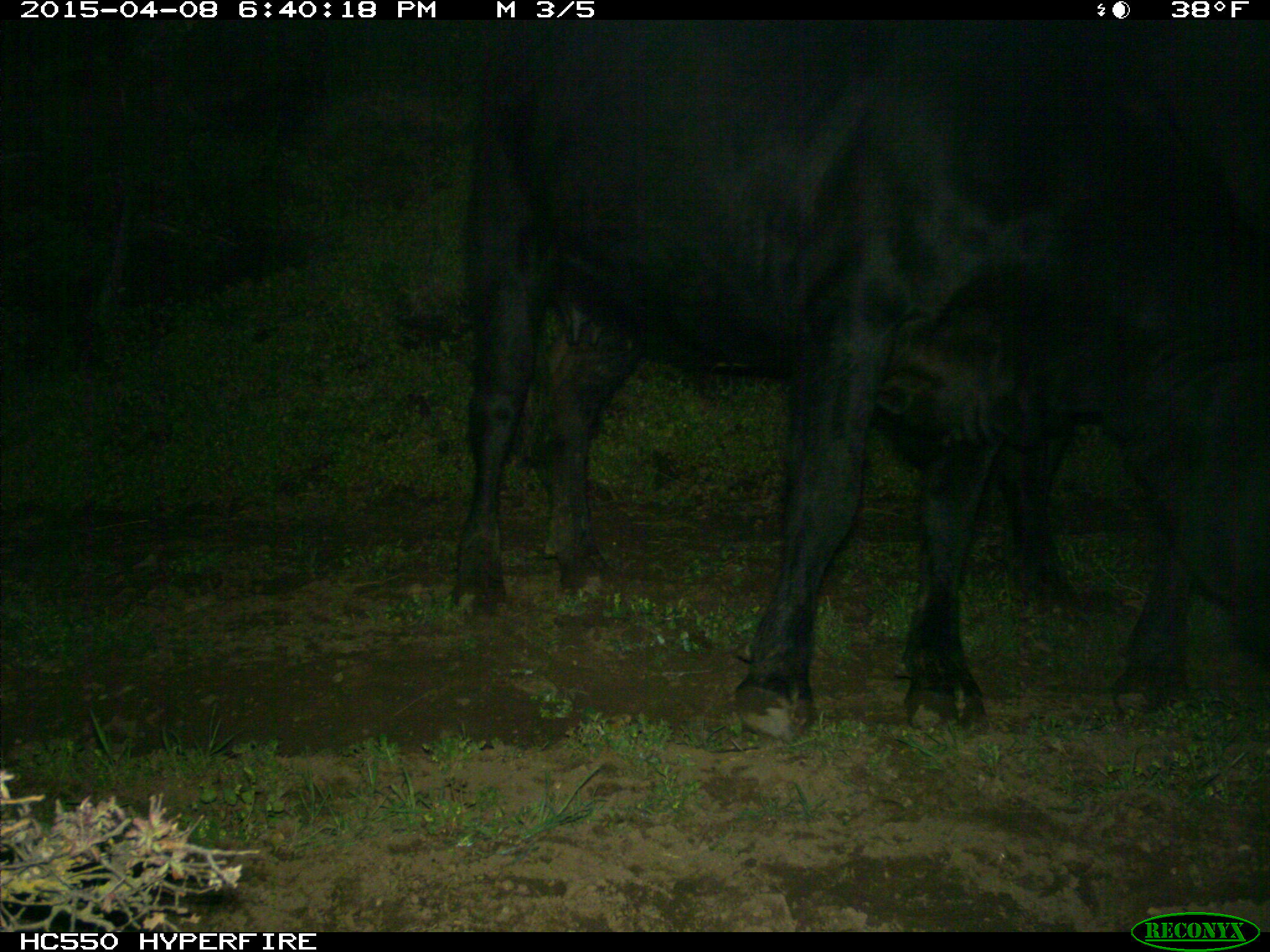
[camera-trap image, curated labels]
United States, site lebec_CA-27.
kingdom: Animalia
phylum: Chordata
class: Mammalia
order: Artiodactyla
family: Bovidae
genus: Bos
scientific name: Bos taurus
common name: domestic cow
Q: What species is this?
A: Bos taurus (domestic cow).